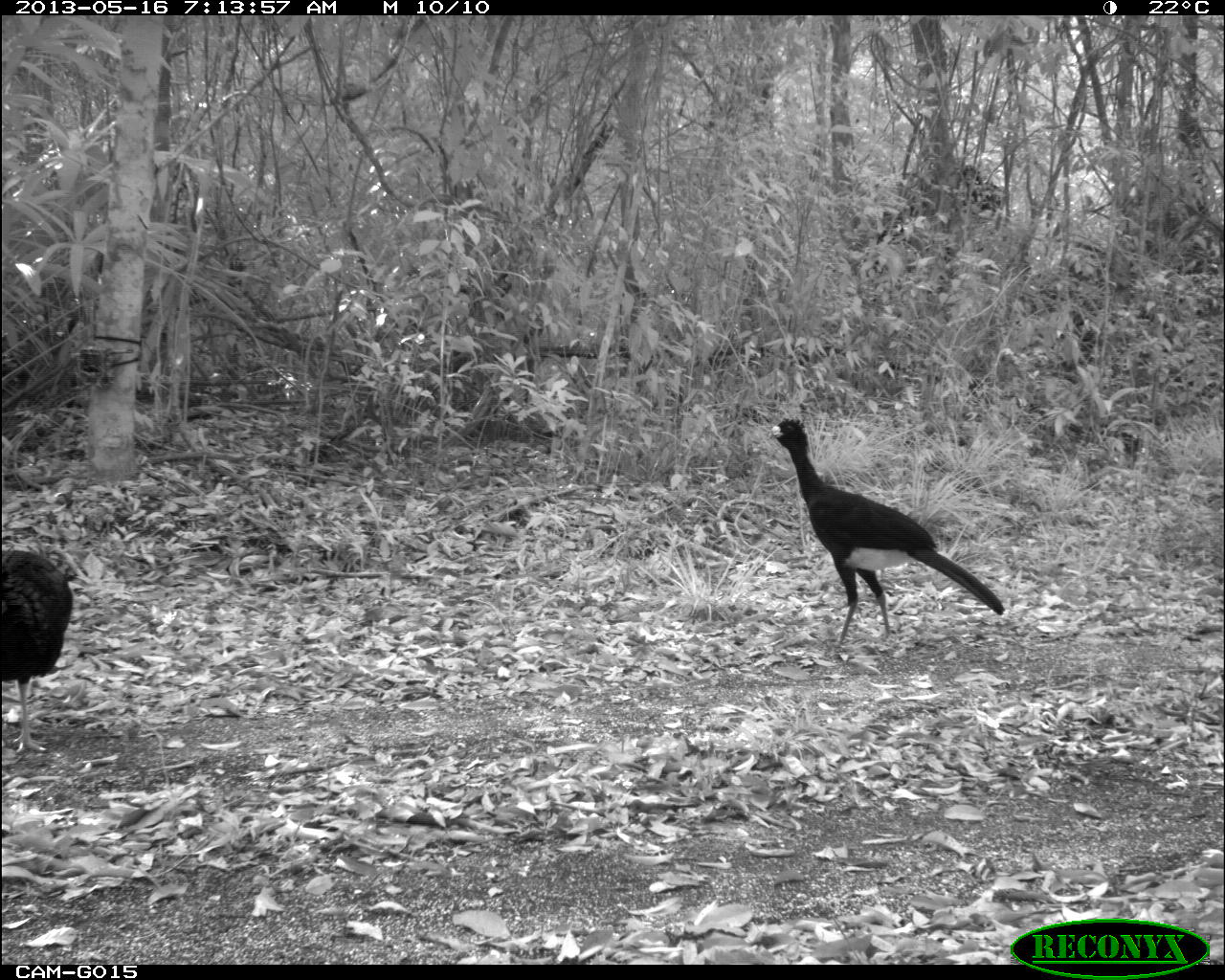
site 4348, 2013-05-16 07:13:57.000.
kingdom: Animalia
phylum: Chordata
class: Aves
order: Galliformes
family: Phasianidae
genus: Meleagris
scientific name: Meleagris ocellata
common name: ocellated turkey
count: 1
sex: male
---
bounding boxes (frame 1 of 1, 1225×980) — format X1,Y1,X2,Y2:
meleagris ocellata: 767,416,1005,658; 2,548,73,754